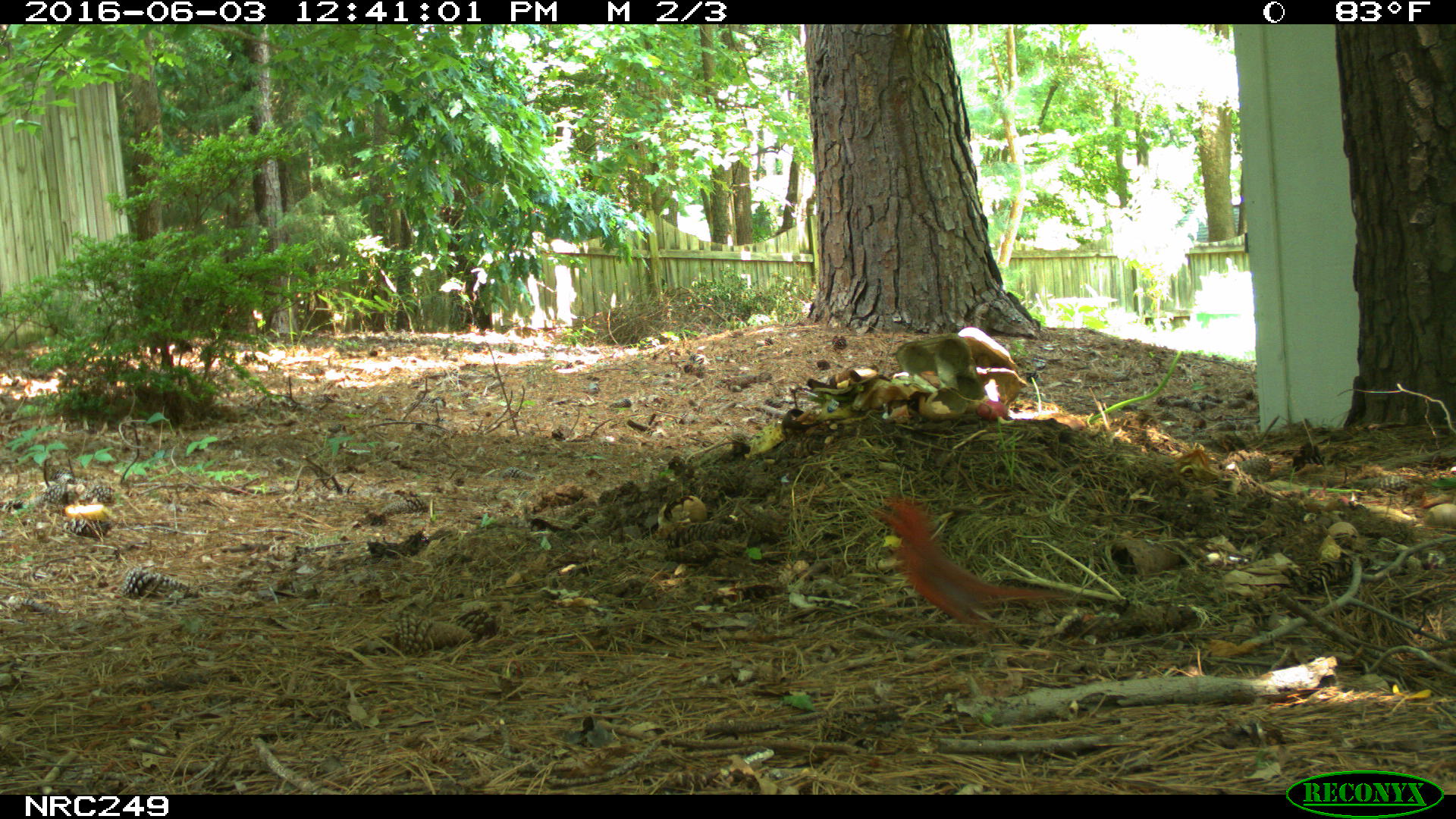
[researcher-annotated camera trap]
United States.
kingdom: Animalia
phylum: Chordata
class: Aves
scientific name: Aves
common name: bird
Bird (Aves).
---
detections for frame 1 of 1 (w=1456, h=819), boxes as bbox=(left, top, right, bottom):
Bird: bbox=(863, 495, 1088, 632)